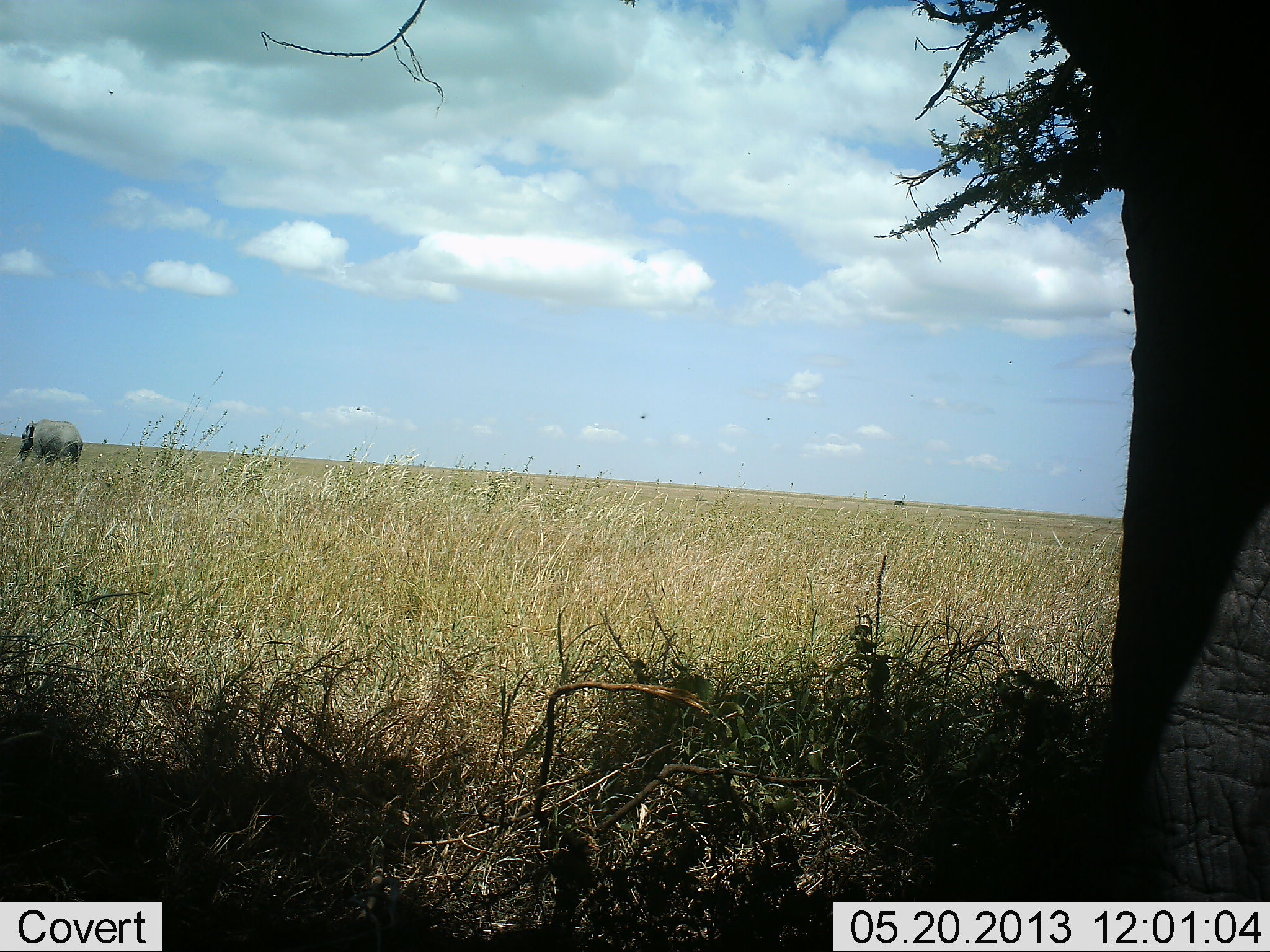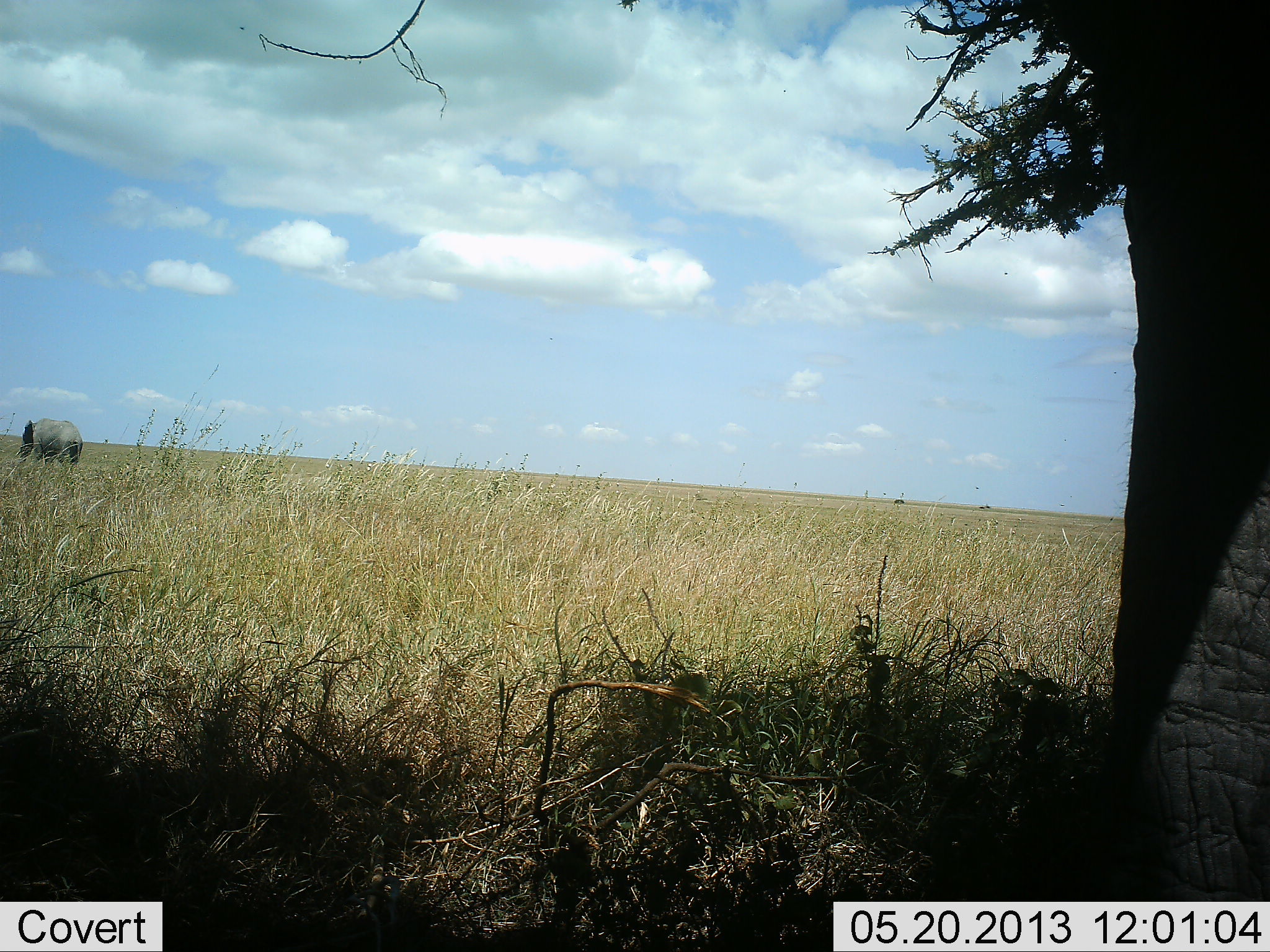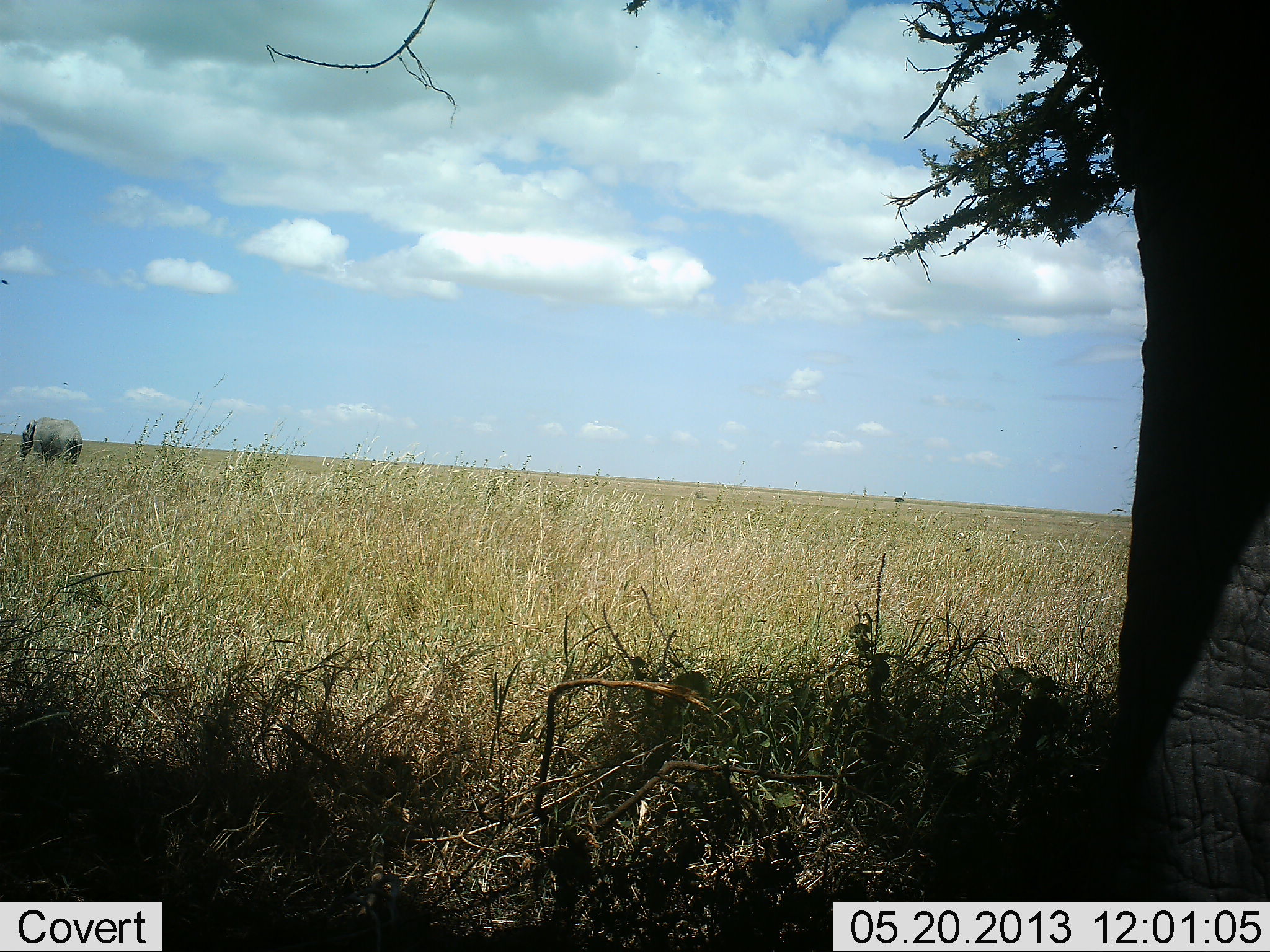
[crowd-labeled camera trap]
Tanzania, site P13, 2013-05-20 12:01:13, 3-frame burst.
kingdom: Animalia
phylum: Chordata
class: Mammalia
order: Proboscidea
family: Elephantidae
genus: Loxodonta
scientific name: Loxodonta africana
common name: african bush elephant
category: elephant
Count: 2.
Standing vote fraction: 79%.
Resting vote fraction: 0%.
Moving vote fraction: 16%.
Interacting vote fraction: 0%.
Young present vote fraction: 0%.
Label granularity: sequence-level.